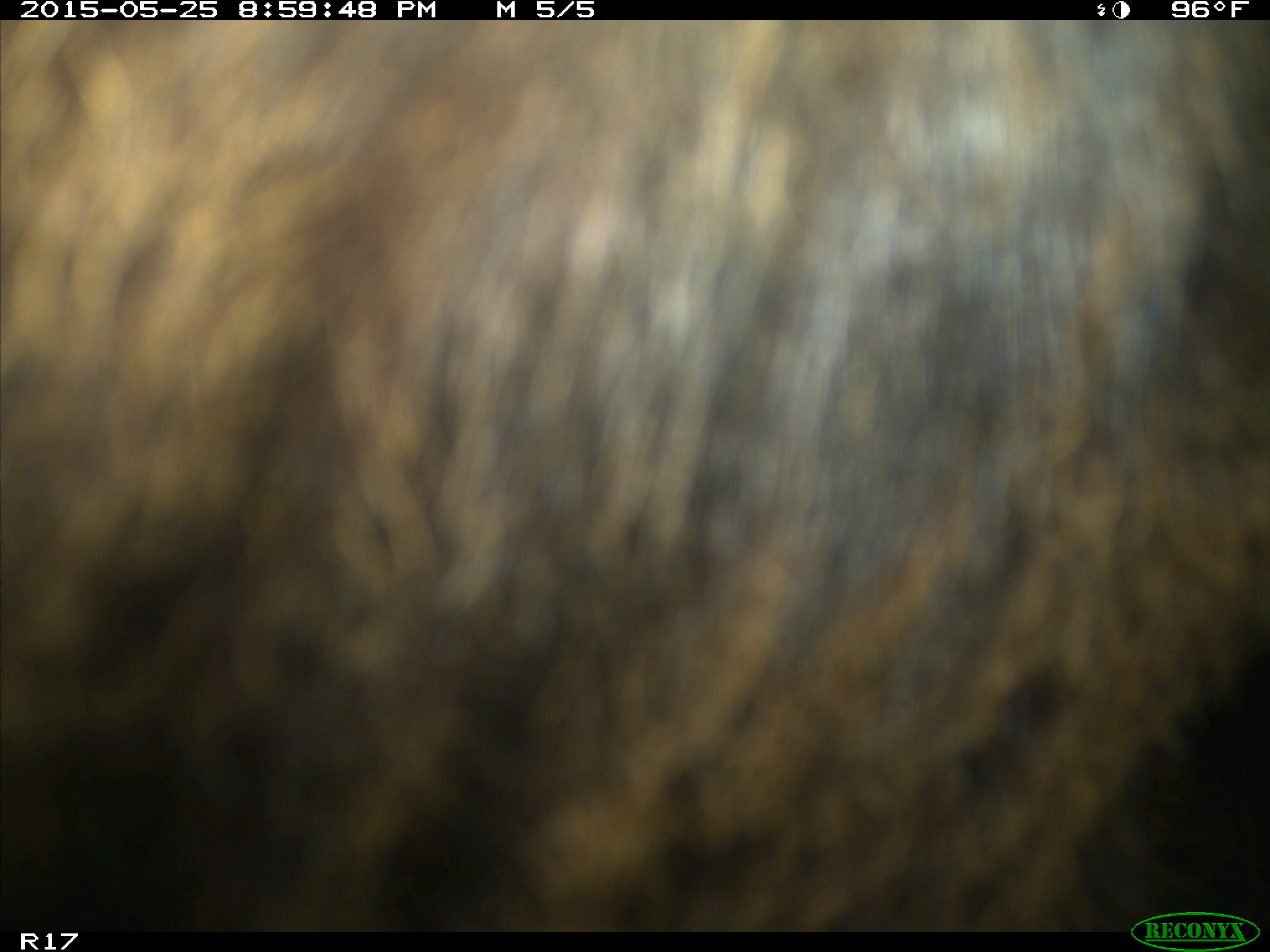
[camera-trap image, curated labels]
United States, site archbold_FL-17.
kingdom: Animalia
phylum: Chordata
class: Mammalia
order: Artiodactyla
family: Bovidae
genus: Bos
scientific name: Bos taurus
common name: domestic cow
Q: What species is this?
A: Bos taurus (domestic cow).